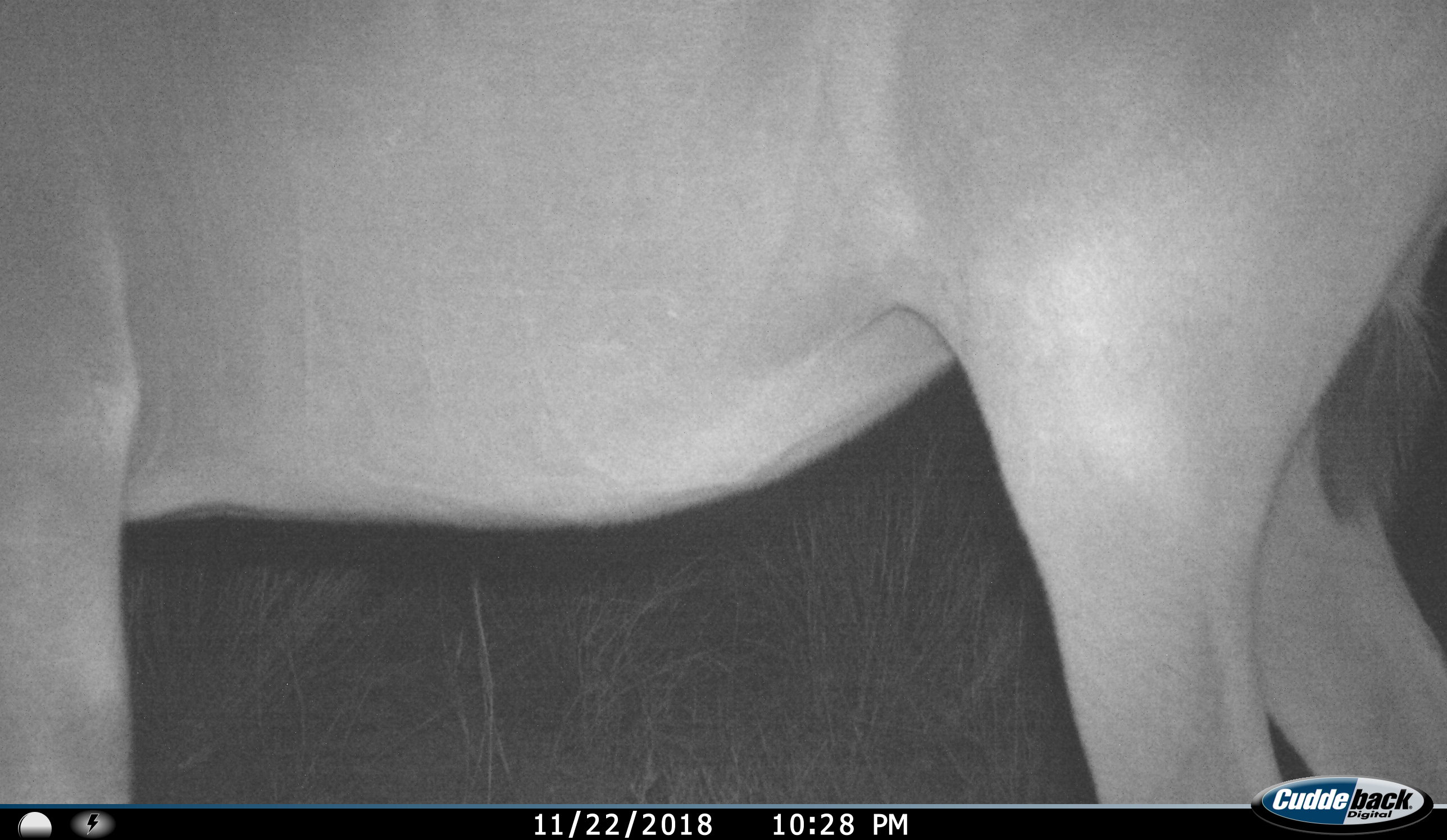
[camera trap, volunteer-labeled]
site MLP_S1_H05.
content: unidentified animal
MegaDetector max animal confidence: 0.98